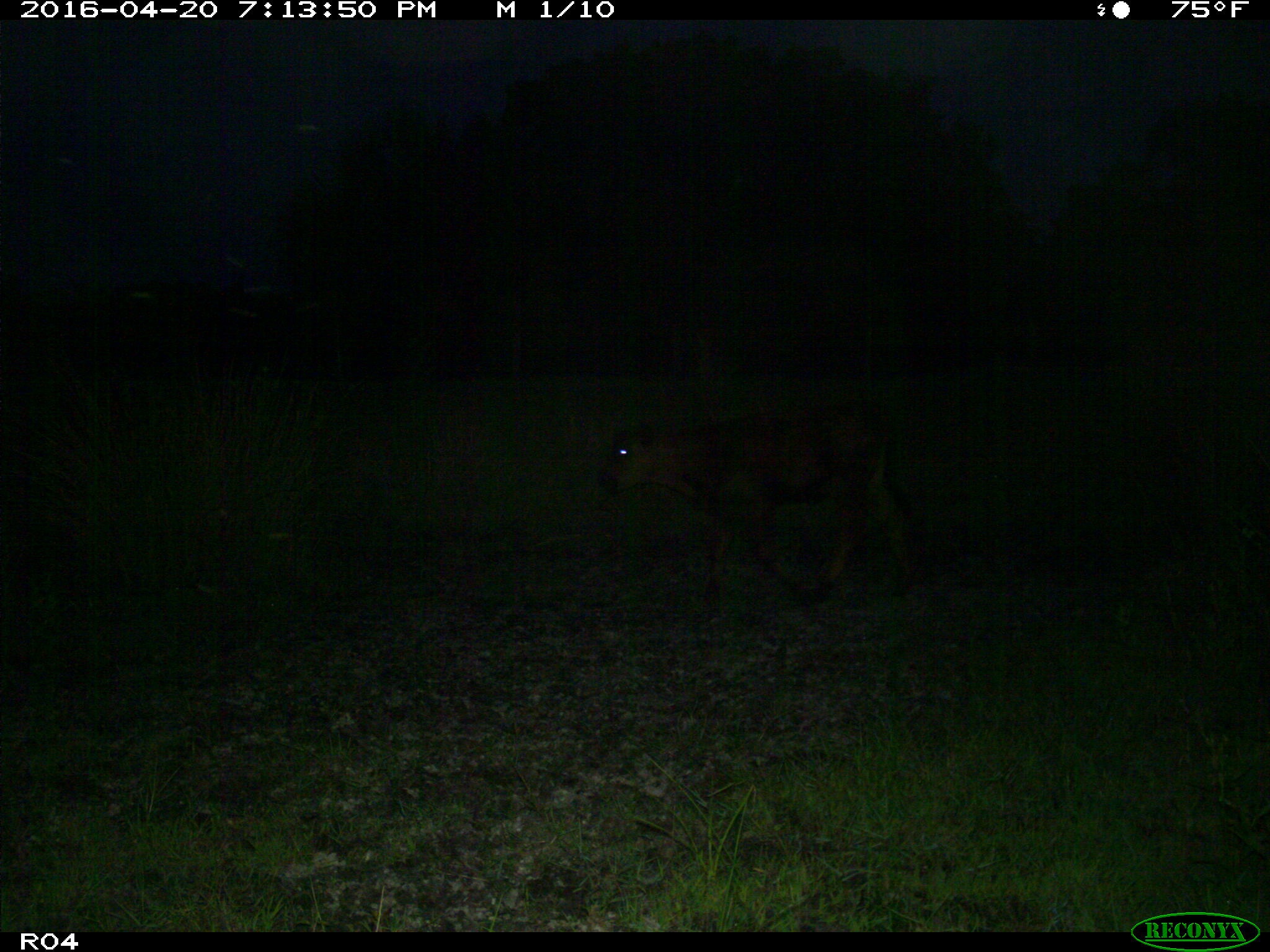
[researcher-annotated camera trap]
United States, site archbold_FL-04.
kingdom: Animalia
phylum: Chordata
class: Mammalia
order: Artiodactyla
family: Bovidae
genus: Bos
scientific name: Bos taurus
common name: domestic cow